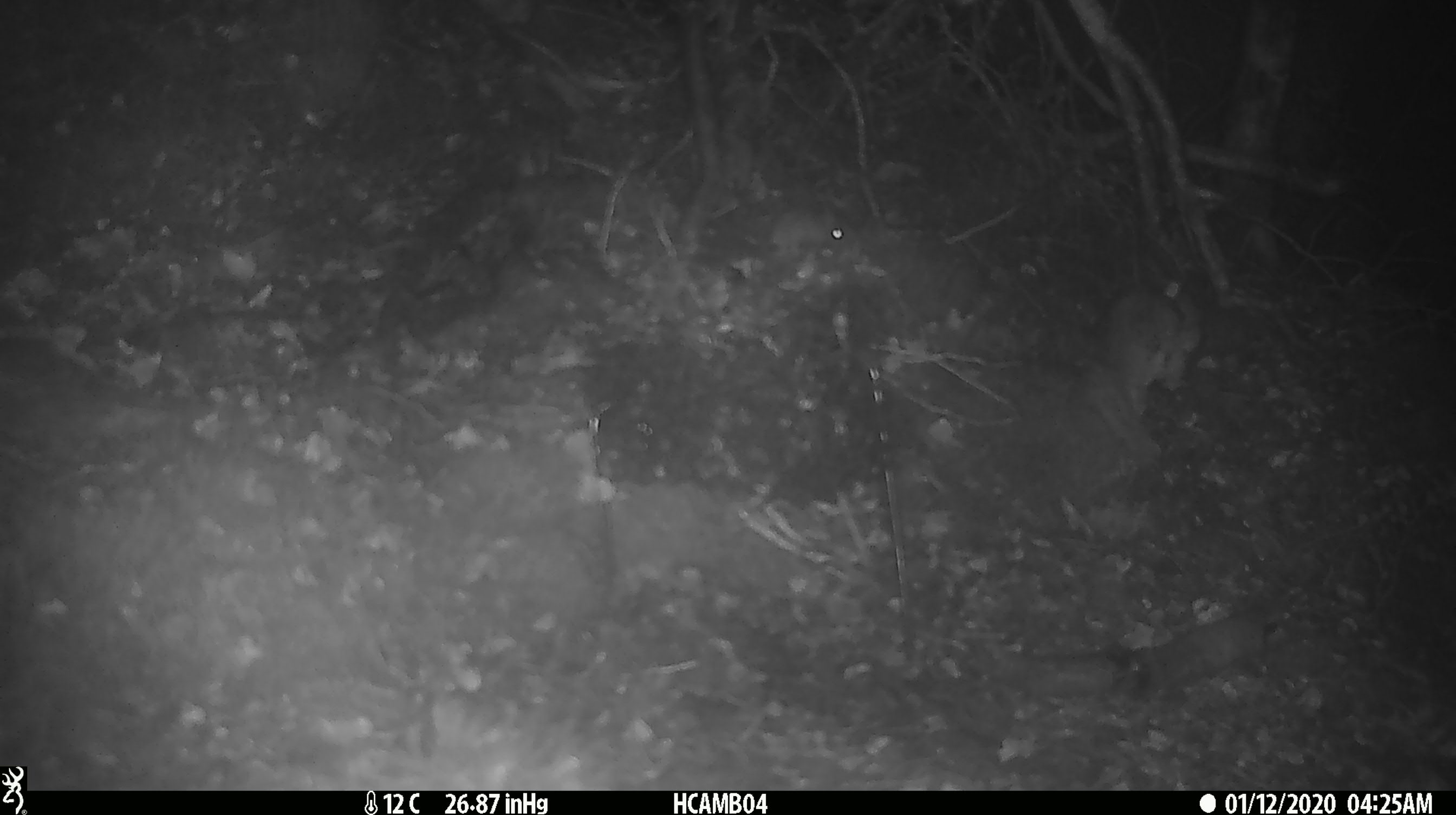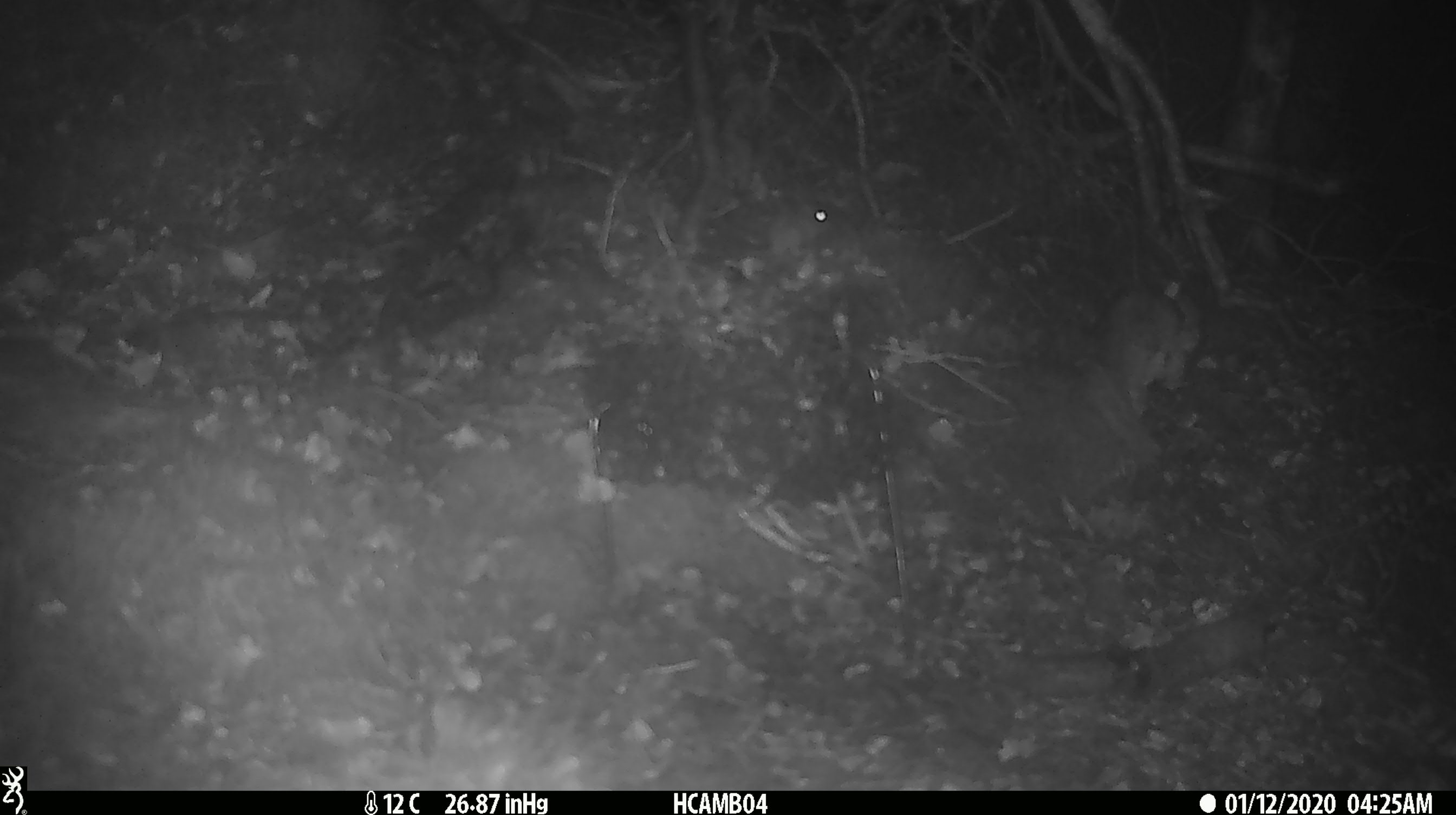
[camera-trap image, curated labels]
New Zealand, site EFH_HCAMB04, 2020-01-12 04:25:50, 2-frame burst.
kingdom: Animalia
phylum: Chordata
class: Mammalia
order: Rodentia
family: Muridae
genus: Mus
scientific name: Mus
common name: mouse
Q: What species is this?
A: Mouse (Mus).